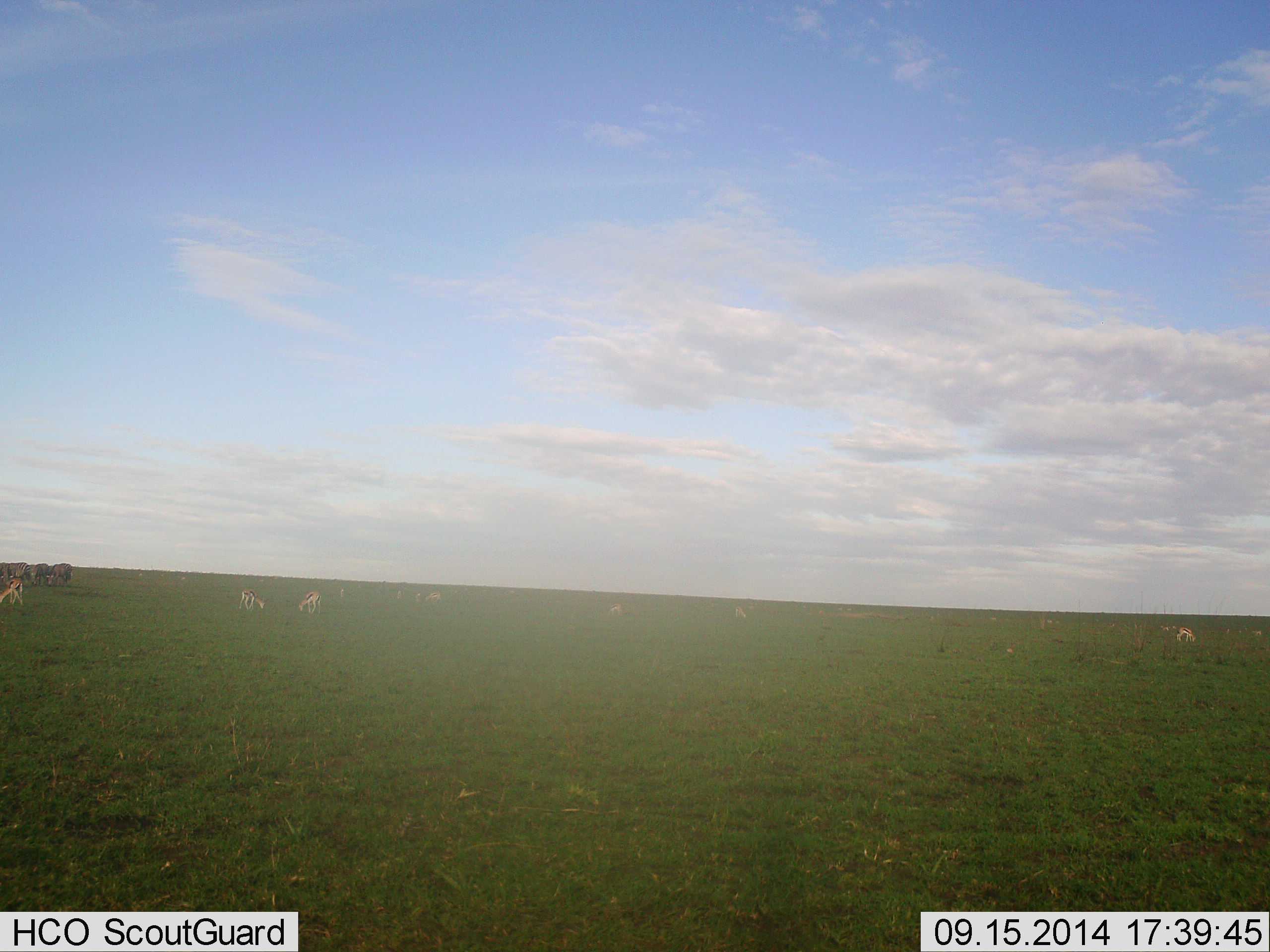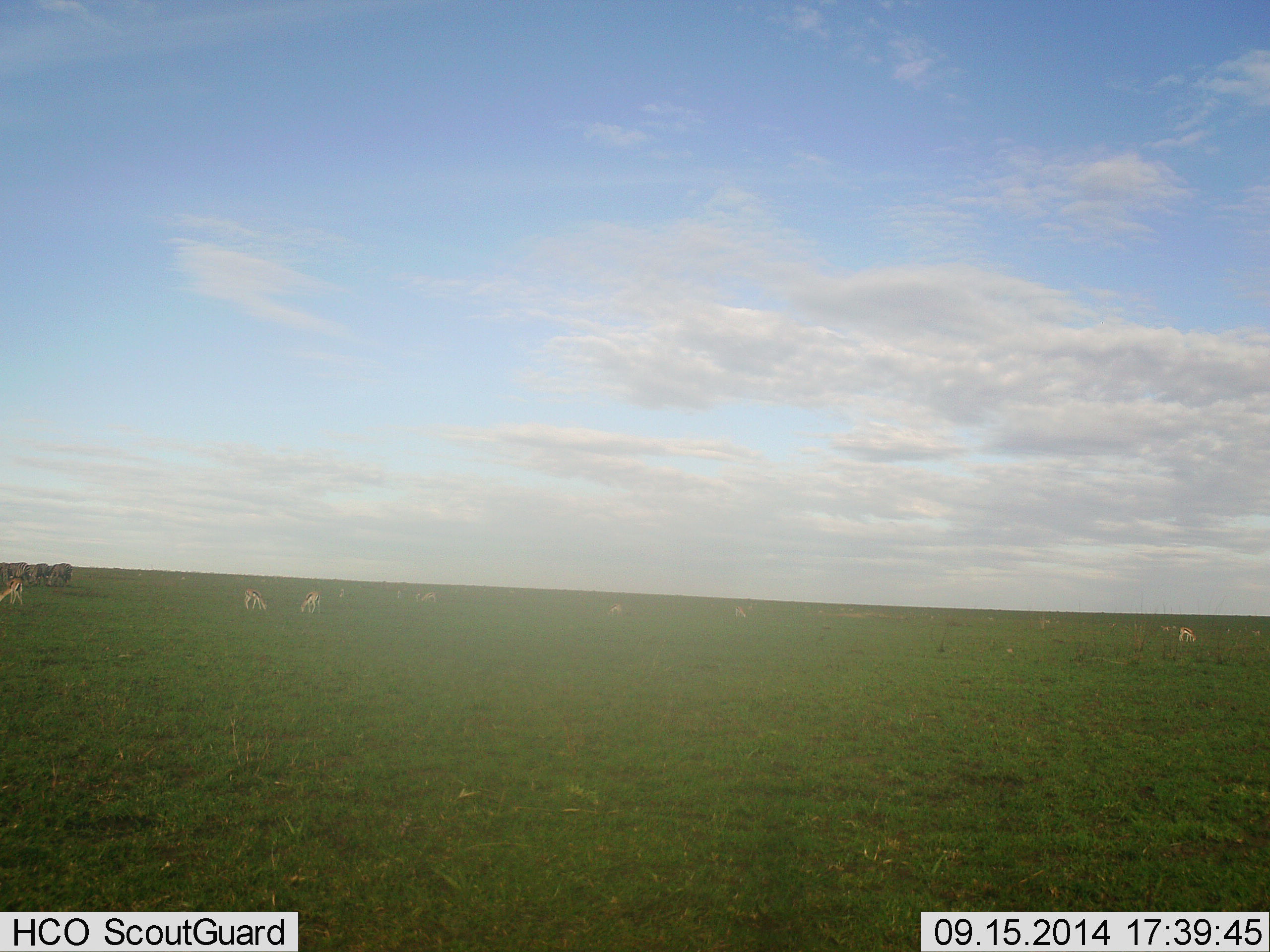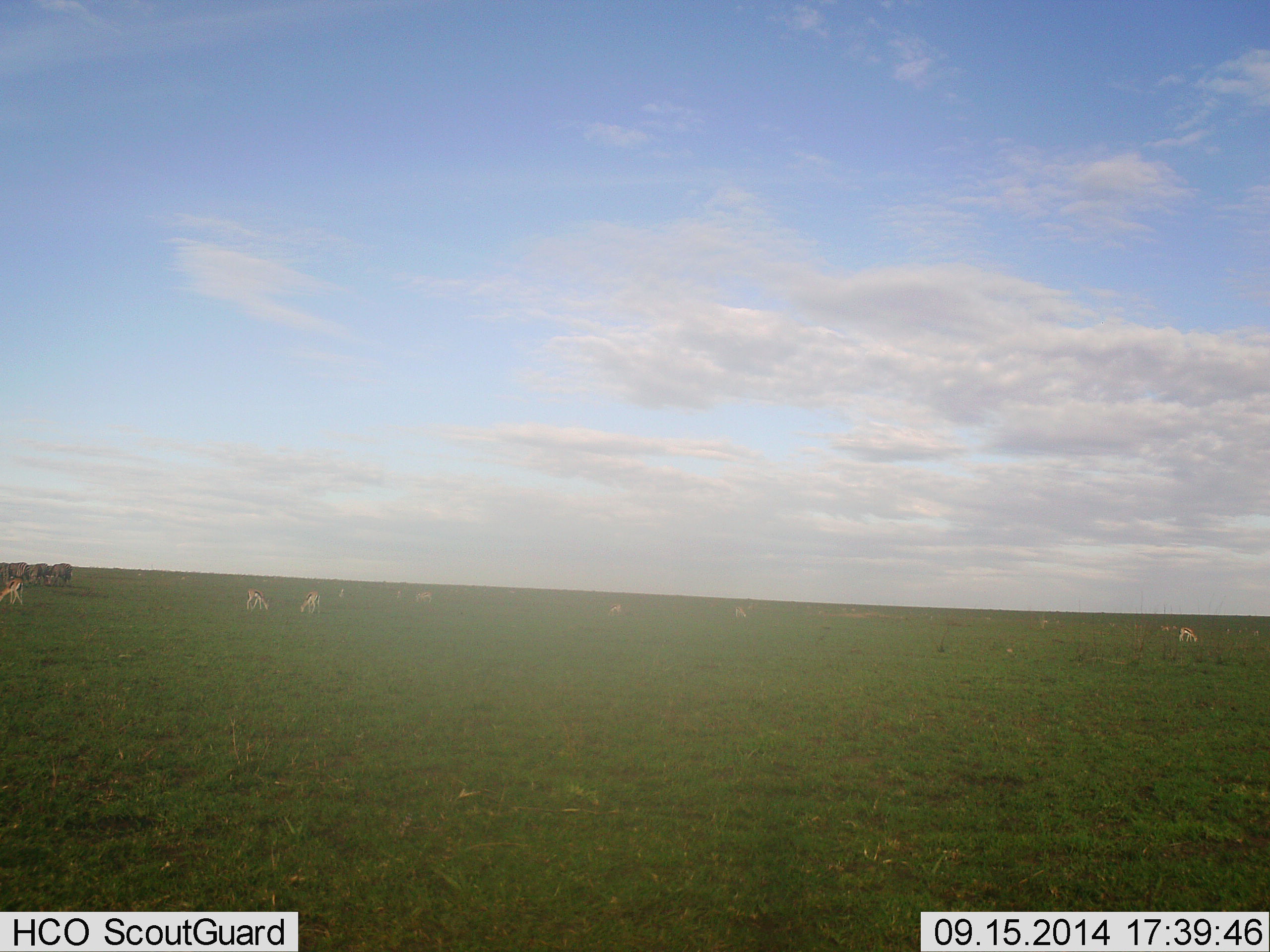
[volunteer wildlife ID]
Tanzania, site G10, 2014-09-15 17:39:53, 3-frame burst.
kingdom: Animalia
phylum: Chordata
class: Mammalia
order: Artiodactyla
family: Bovidae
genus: Eudorcas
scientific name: Eudorcas thomsonii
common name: thomson's gazelle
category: gazellethomsons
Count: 7.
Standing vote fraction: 54%.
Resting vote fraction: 0%.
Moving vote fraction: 0%.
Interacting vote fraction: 0%.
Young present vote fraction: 0%.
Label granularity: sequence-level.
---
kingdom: Animalia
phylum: Chordata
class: Mammalia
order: Artiodactyla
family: Bovidae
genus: Connochaetes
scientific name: Connochaetes taurinus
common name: blue wildebeest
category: wildebeest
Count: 3.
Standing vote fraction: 67%.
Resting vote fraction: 0%.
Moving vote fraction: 0%.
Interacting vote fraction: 0%.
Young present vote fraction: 0%.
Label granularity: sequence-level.